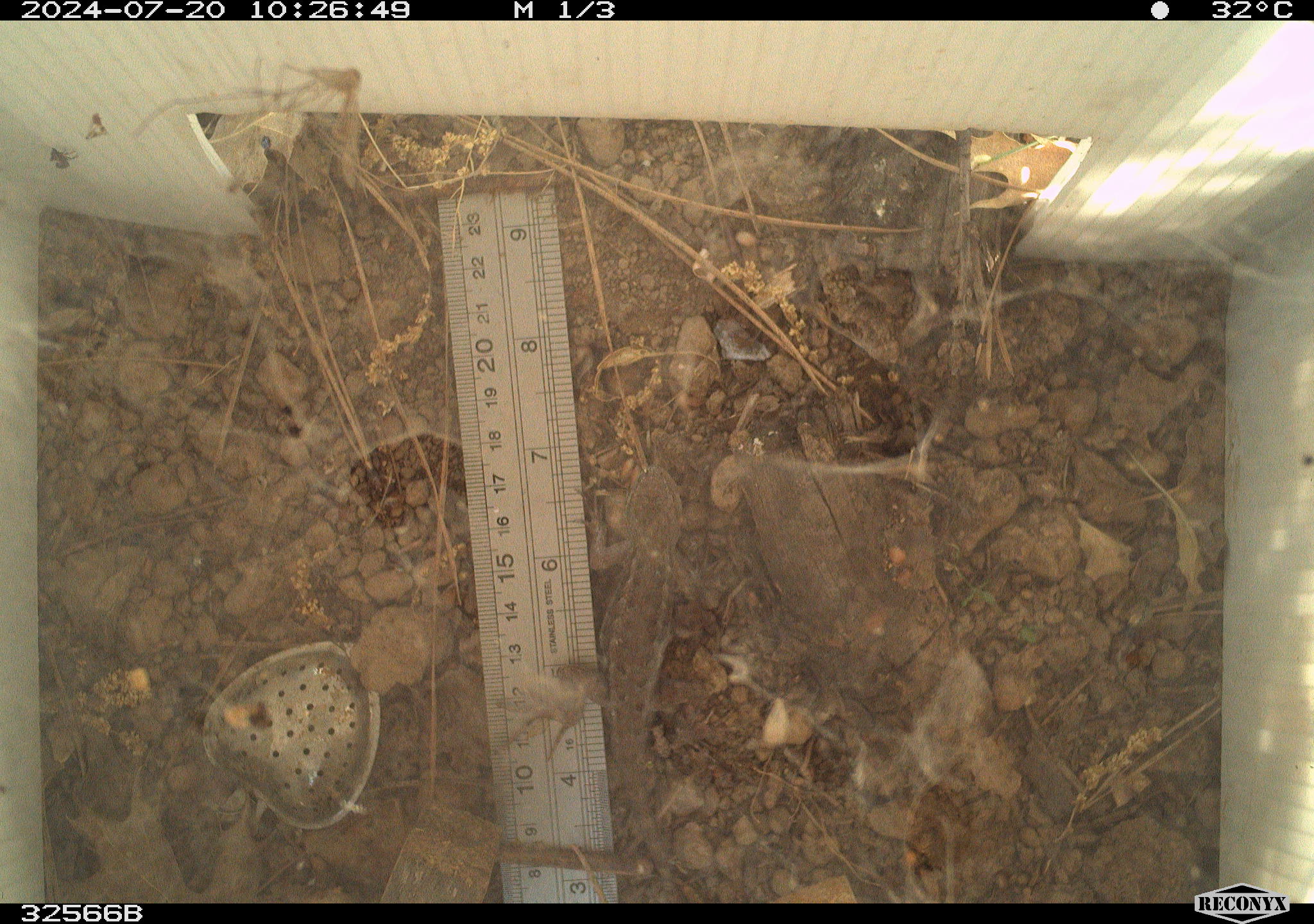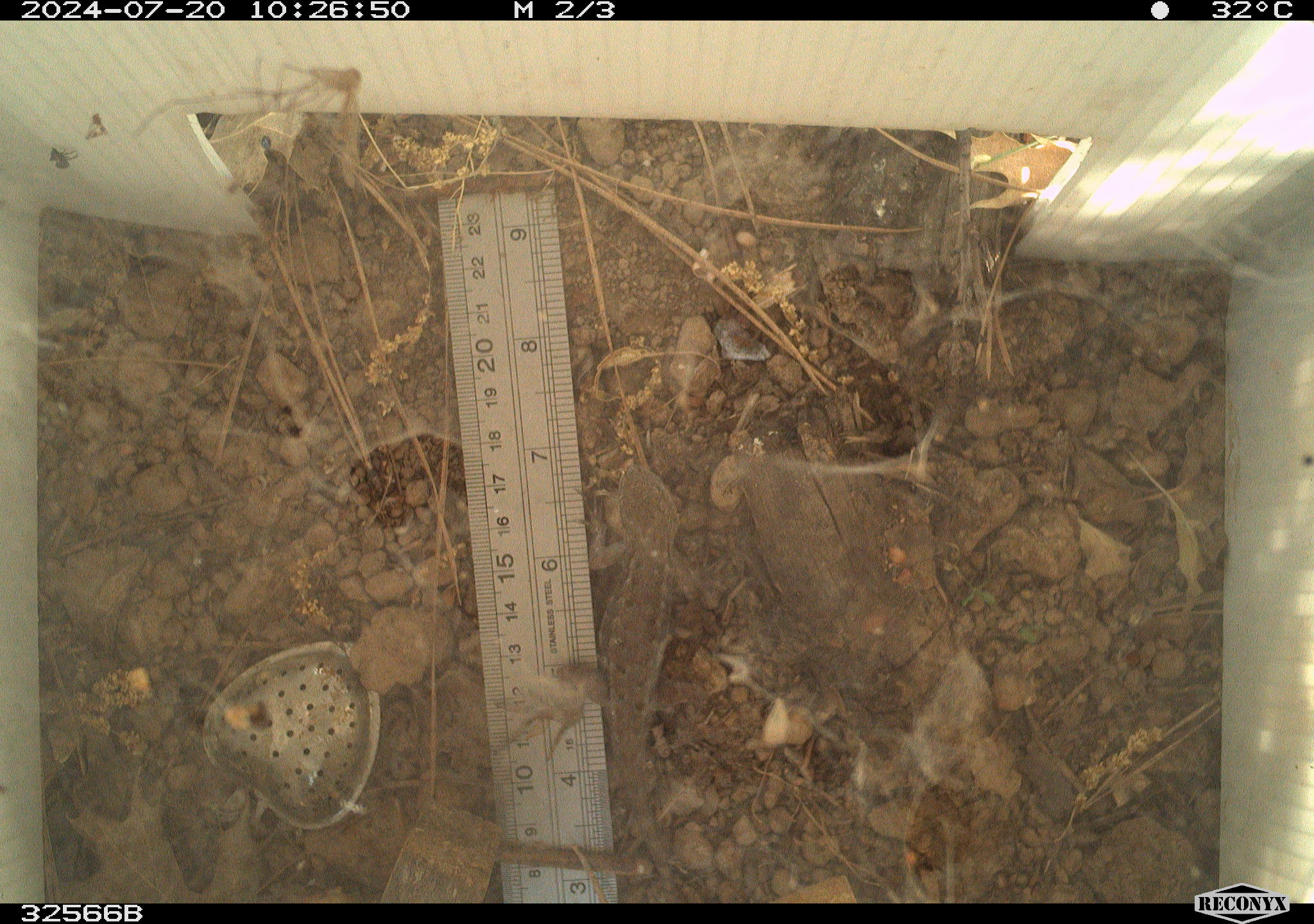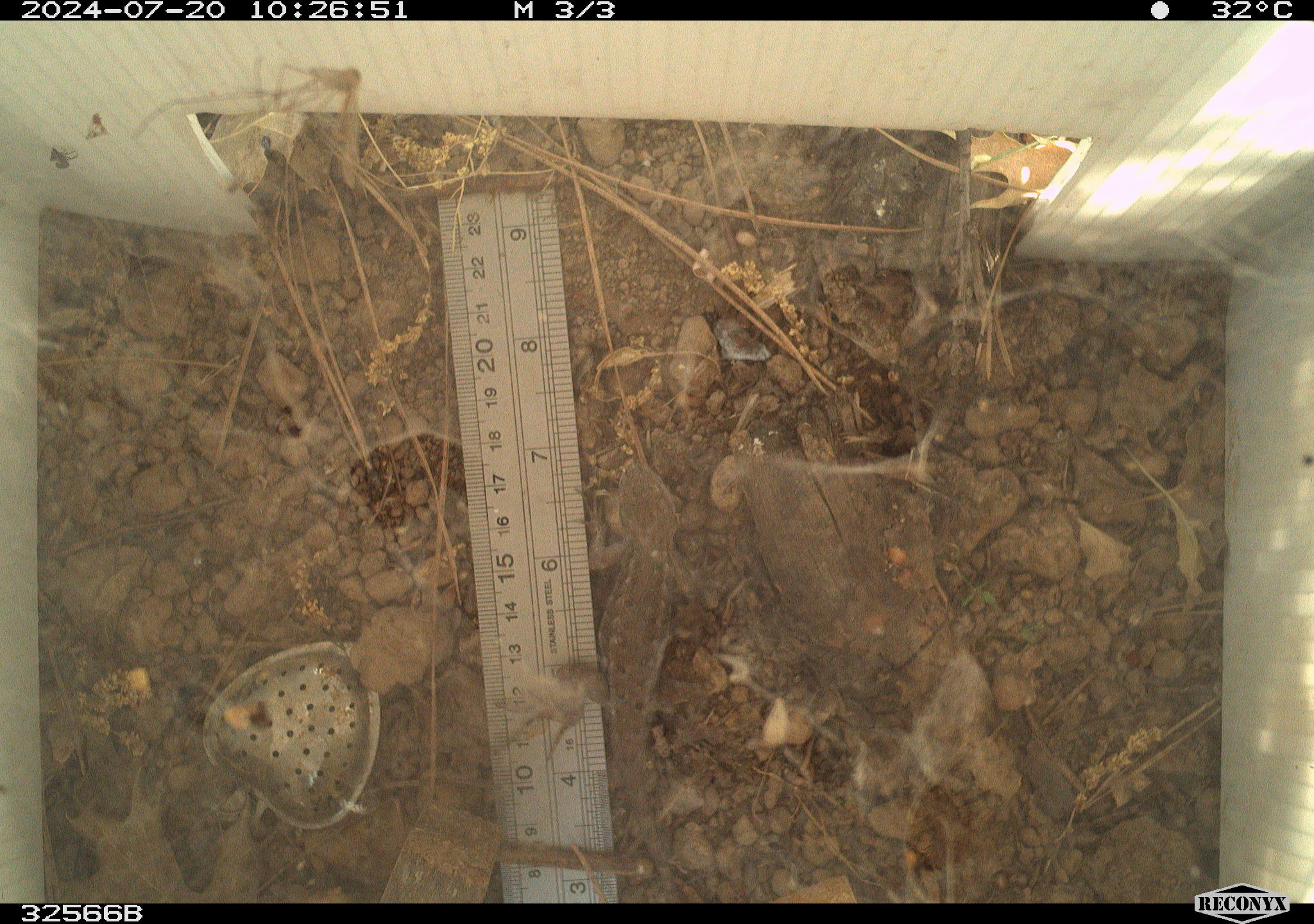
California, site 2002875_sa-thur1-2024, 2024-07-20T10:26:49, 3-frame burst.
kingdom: Animalia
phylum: Chordata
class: Reptilia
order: Squamata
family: Phrynosomatidae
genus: Sceloporus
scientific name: Sceloporus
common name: spiny lizards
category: sceloporus species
Sceloporus species (spiny lizards) (Sceloporus).